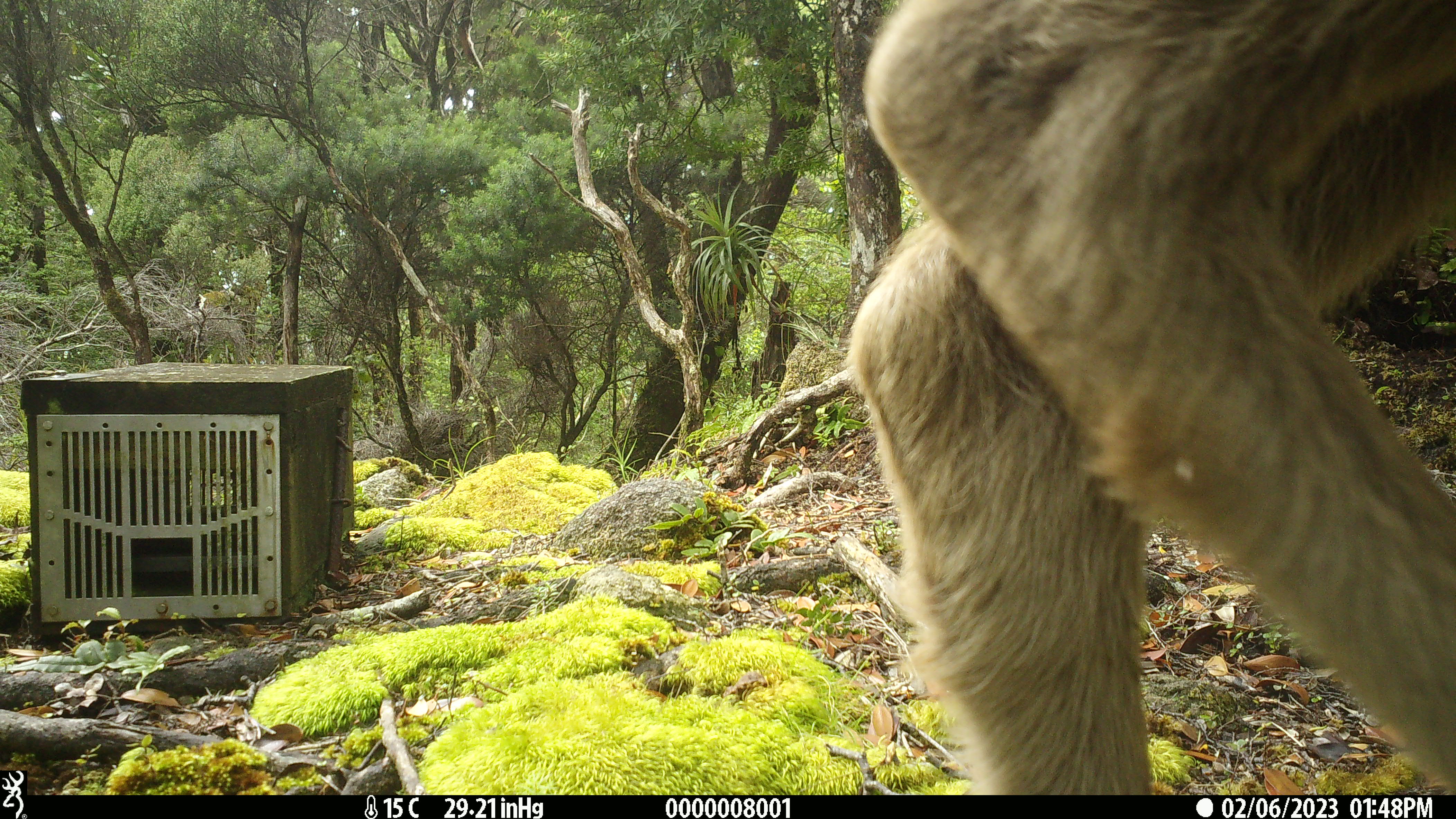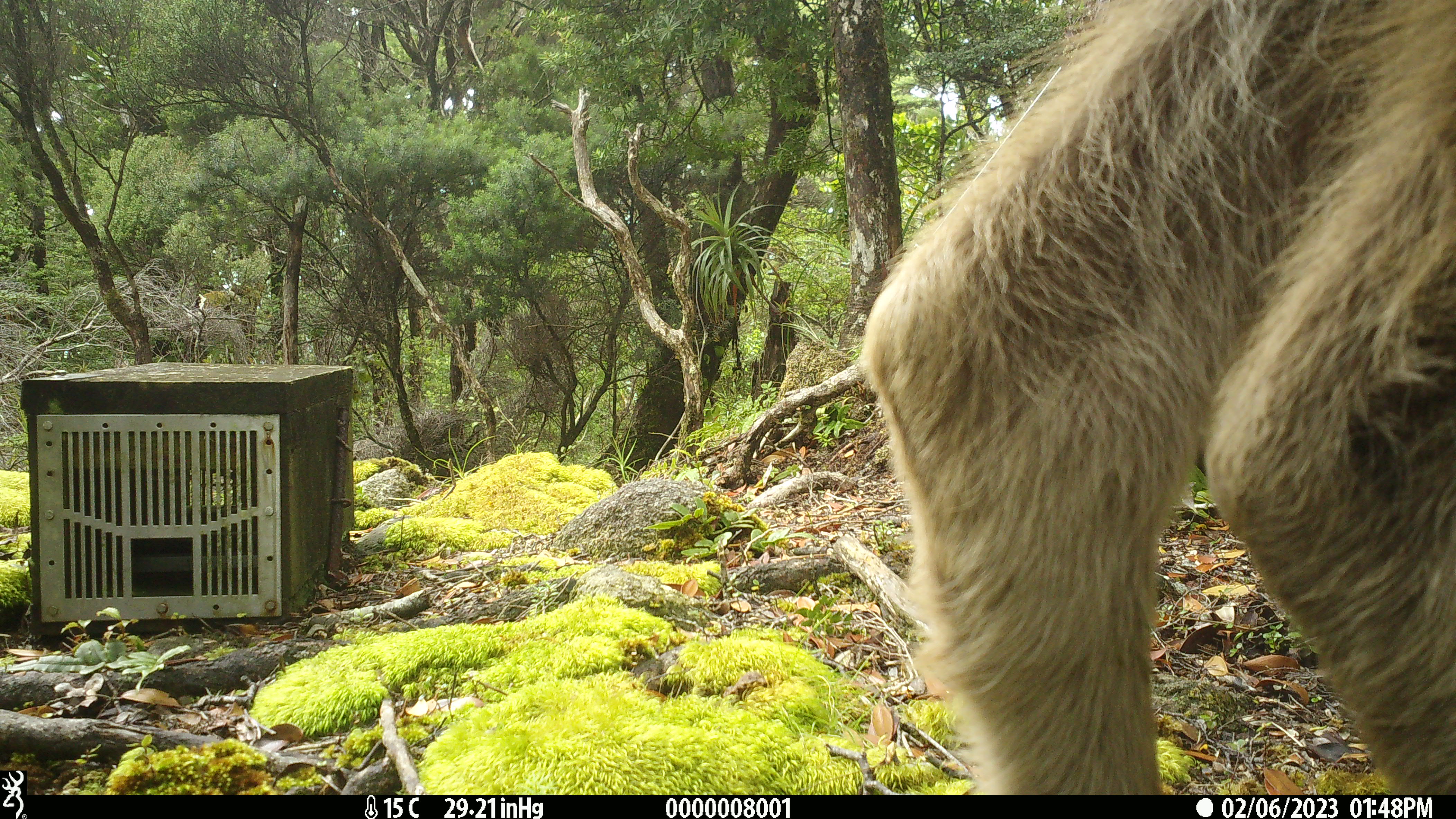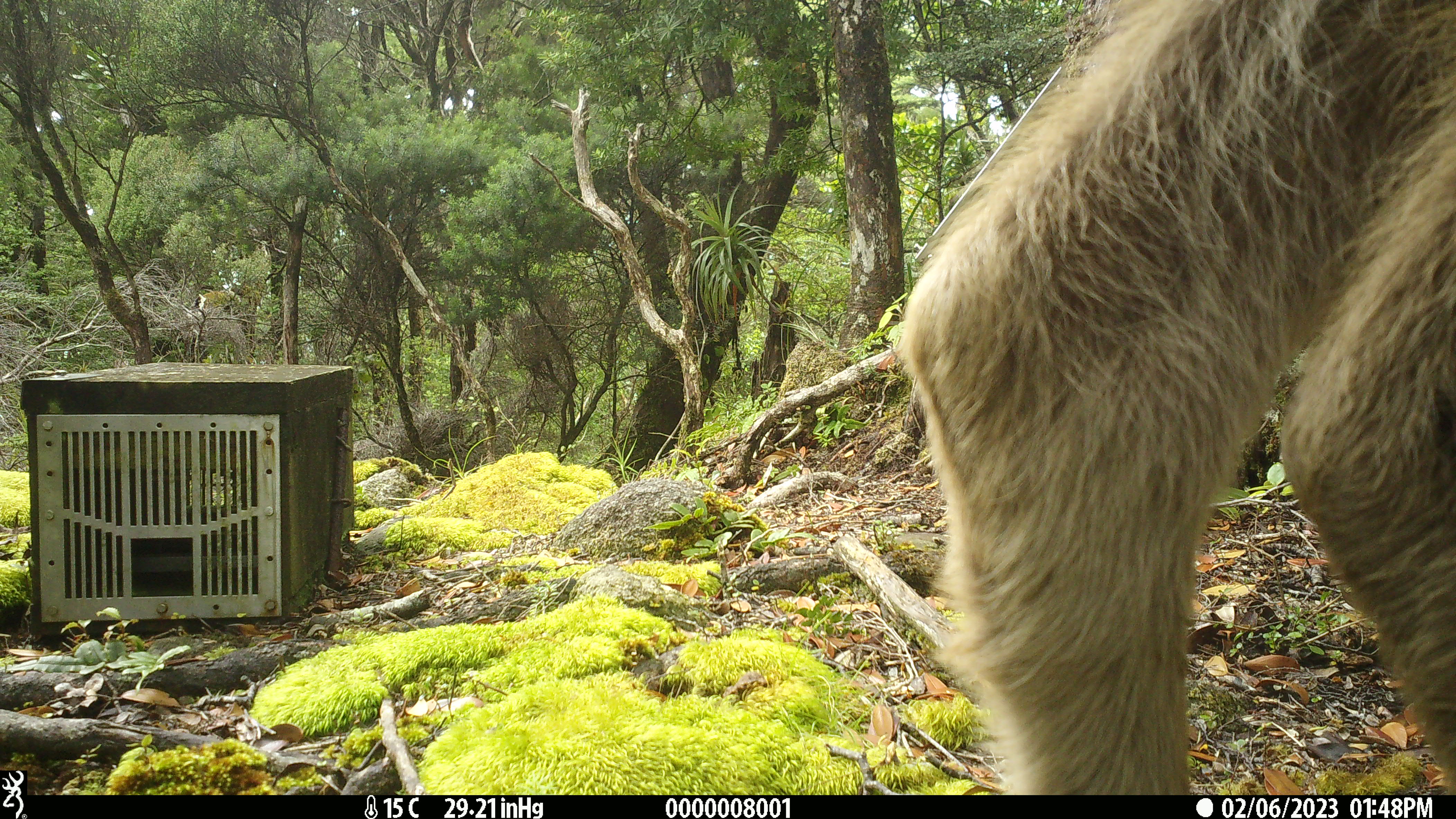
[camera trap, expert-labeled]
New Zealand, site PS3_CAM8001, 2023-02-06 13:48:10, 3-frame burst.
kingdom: Animalia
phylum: Chordata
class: Mammalia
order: Artiodactyla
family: Cervidae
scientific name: Cervidae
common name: deer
Deer (Cervidae).